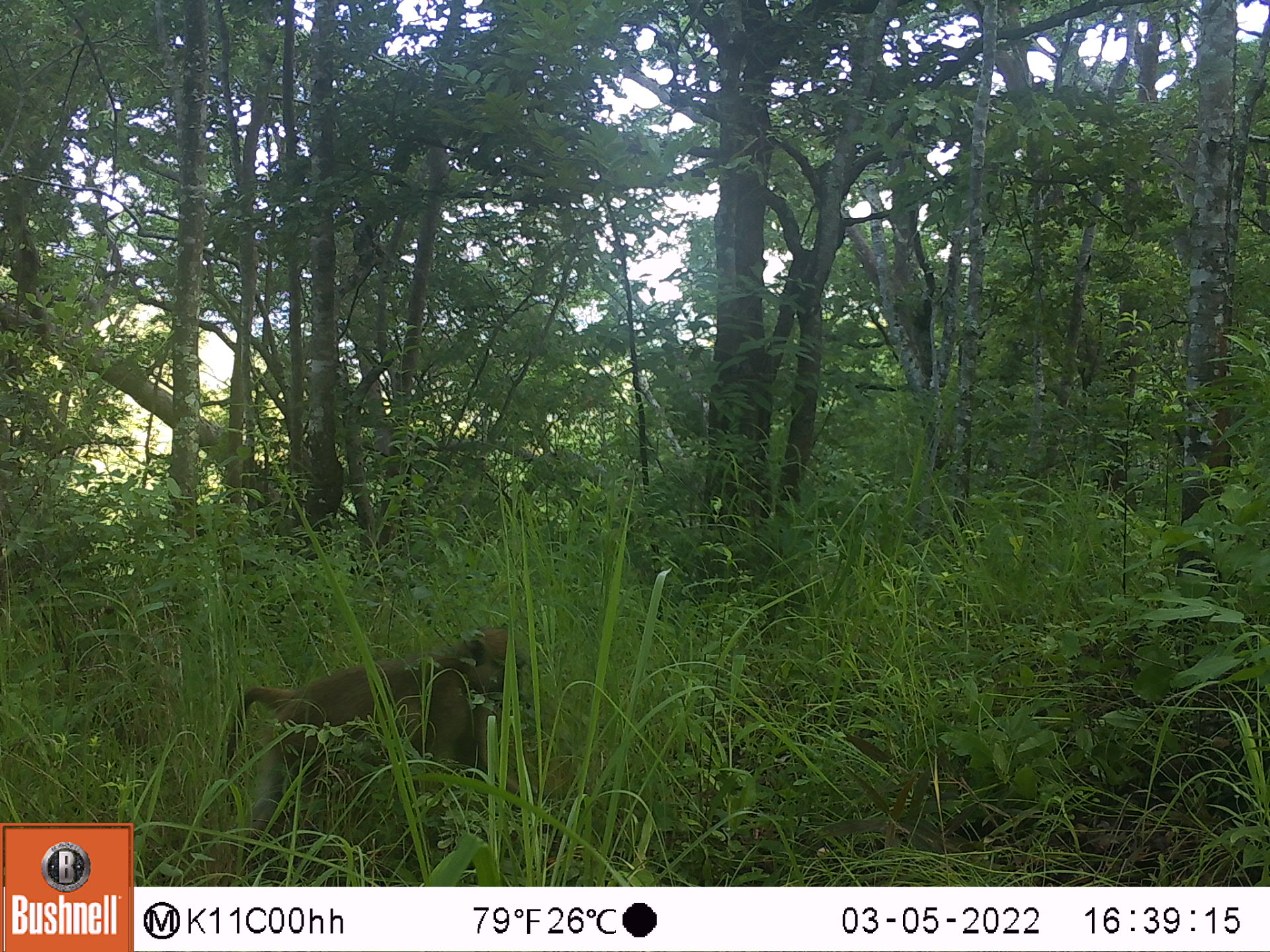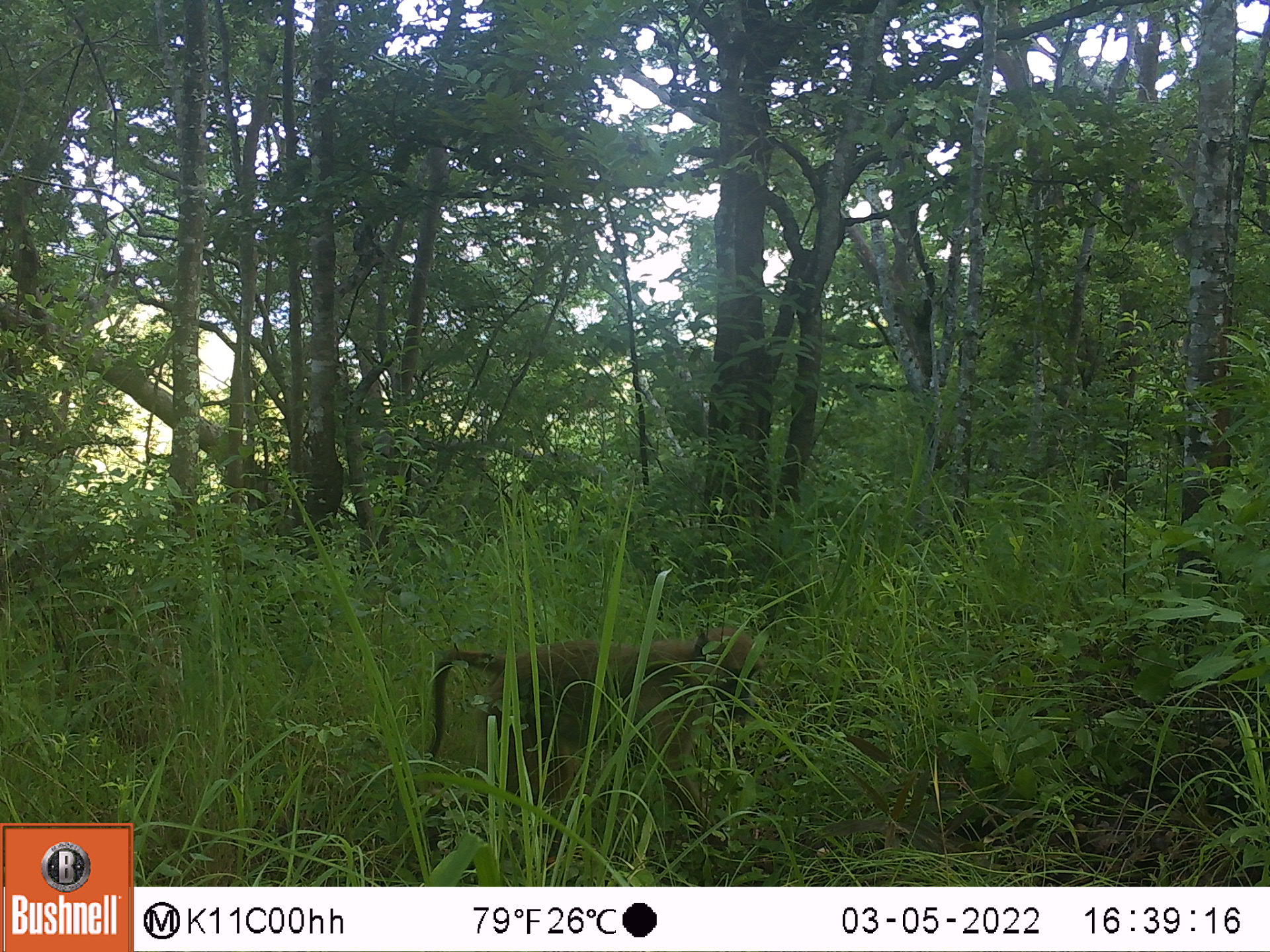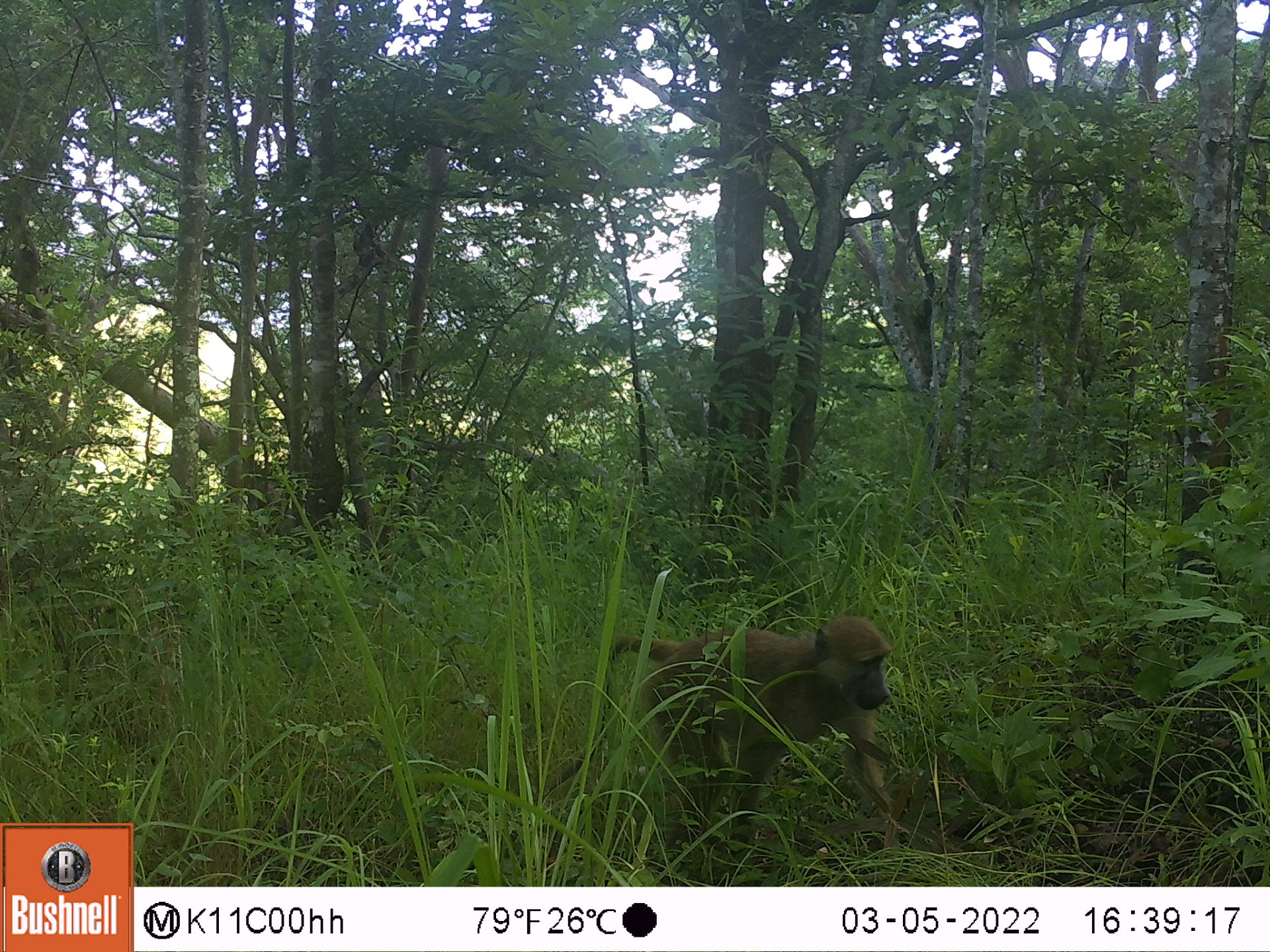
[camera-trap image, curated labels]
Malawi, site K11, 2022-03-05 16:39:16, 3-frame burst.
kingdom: Animalia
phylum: Chordata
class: Mammalia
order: Primates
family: Cercopithecidae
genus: Papio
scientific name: Papio cynocephalus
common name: yellow baboon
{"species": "yellow baboon (Papio cynocephalus)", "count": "1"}